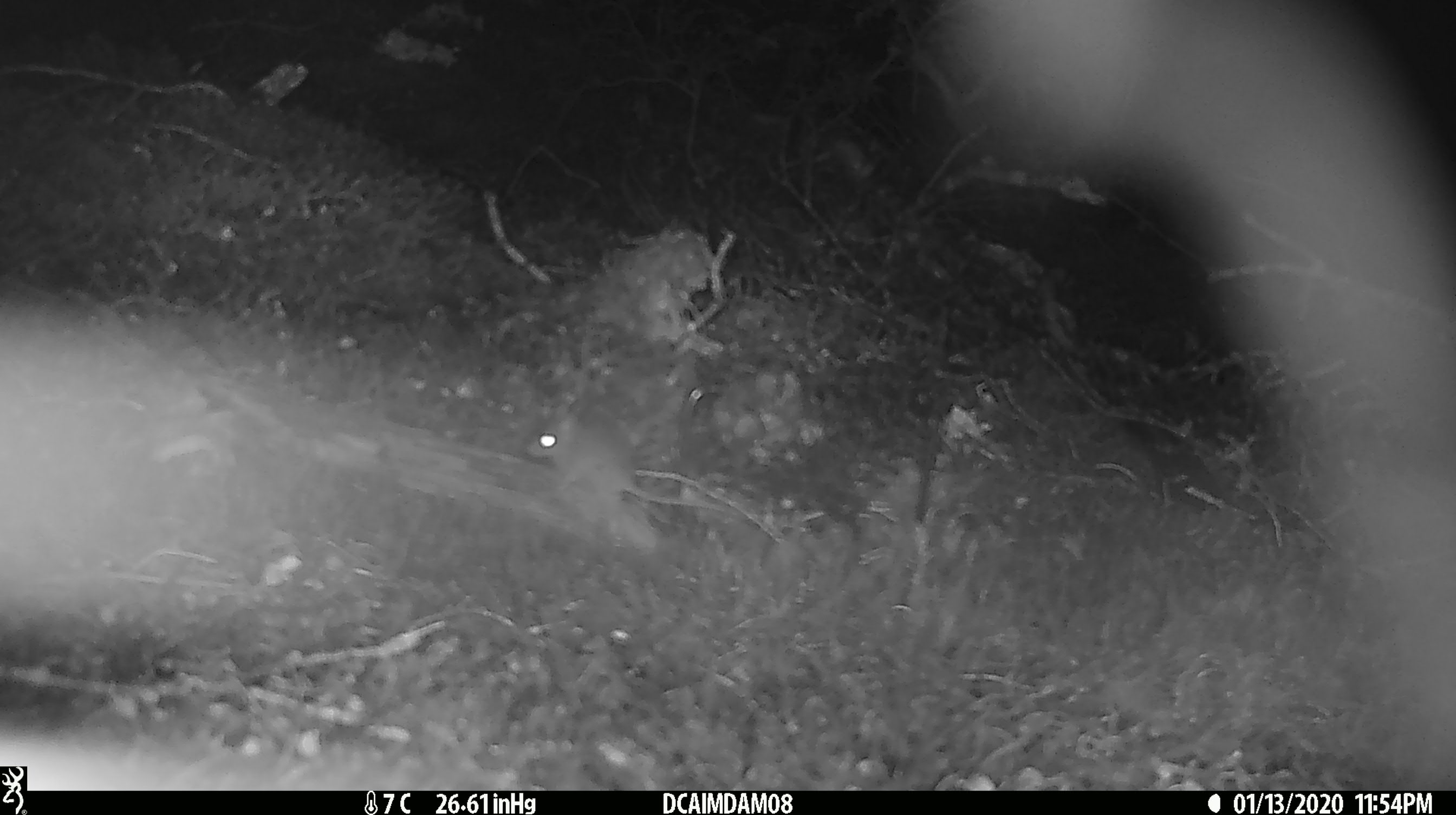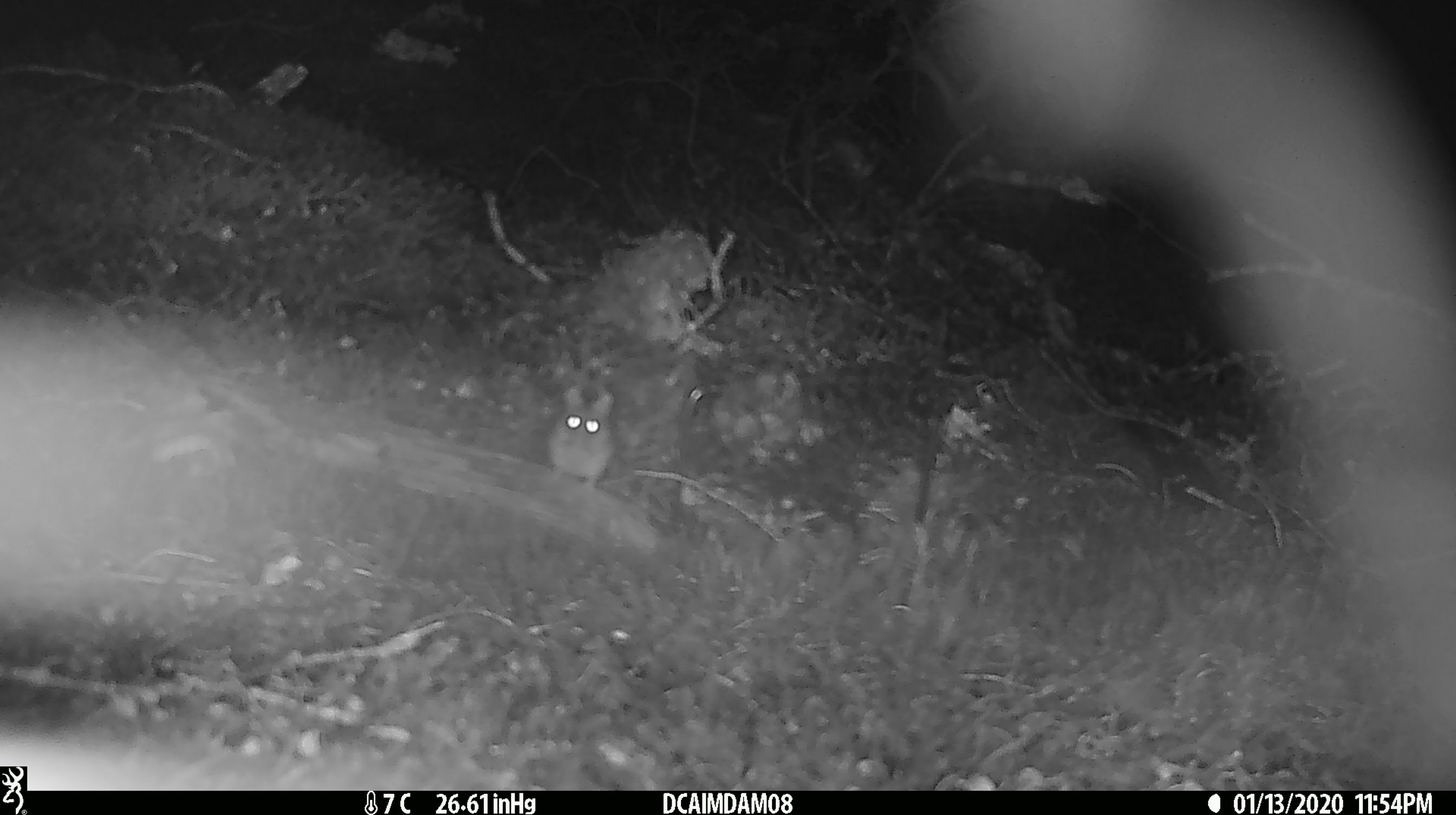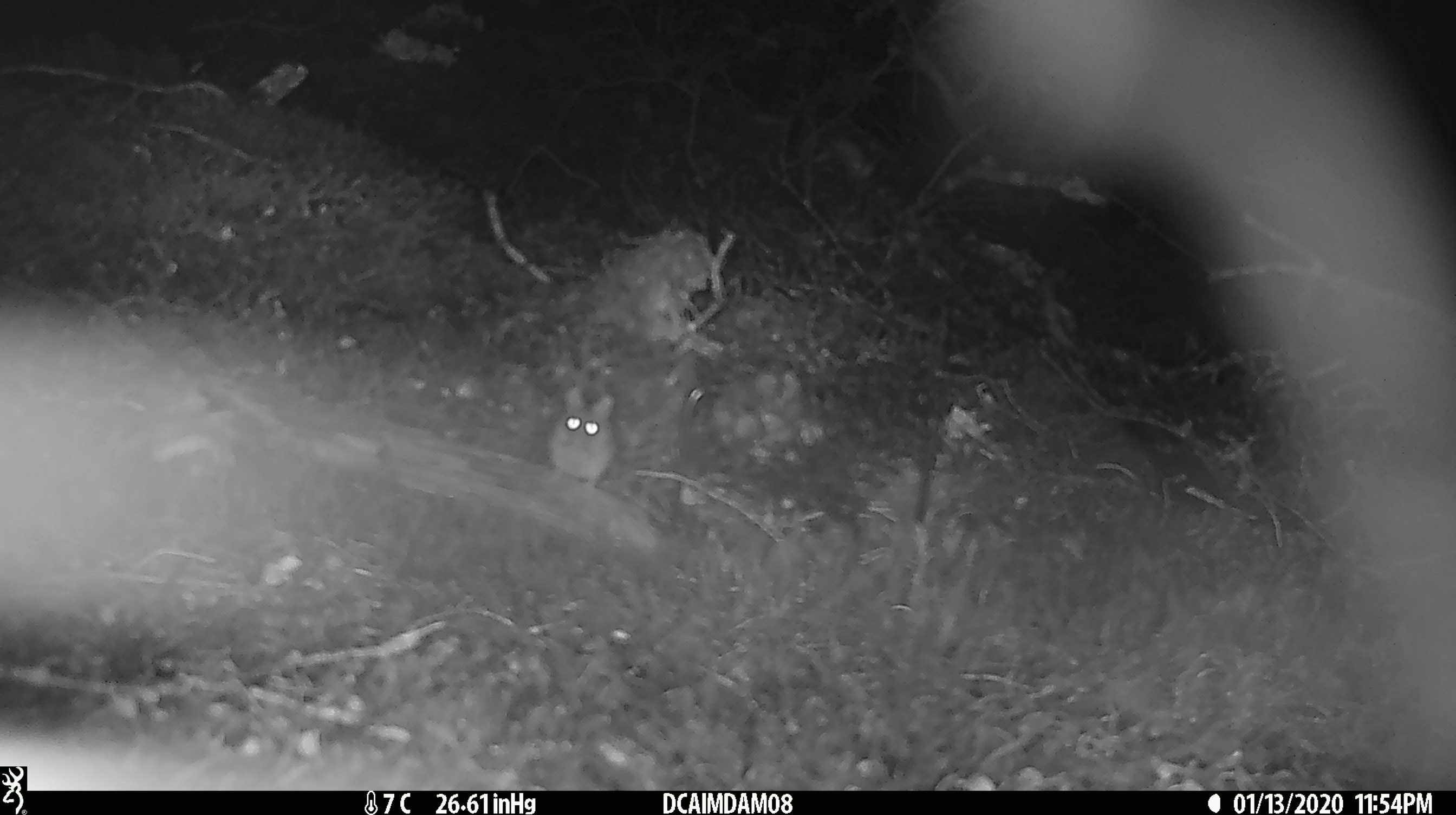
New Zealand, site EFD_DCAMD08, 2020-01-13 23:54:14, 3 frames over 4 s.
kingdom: Animalia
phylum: Chordata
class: Mammalia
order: Rodentia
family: Muridae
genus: Mus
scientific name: Mus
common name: mouse